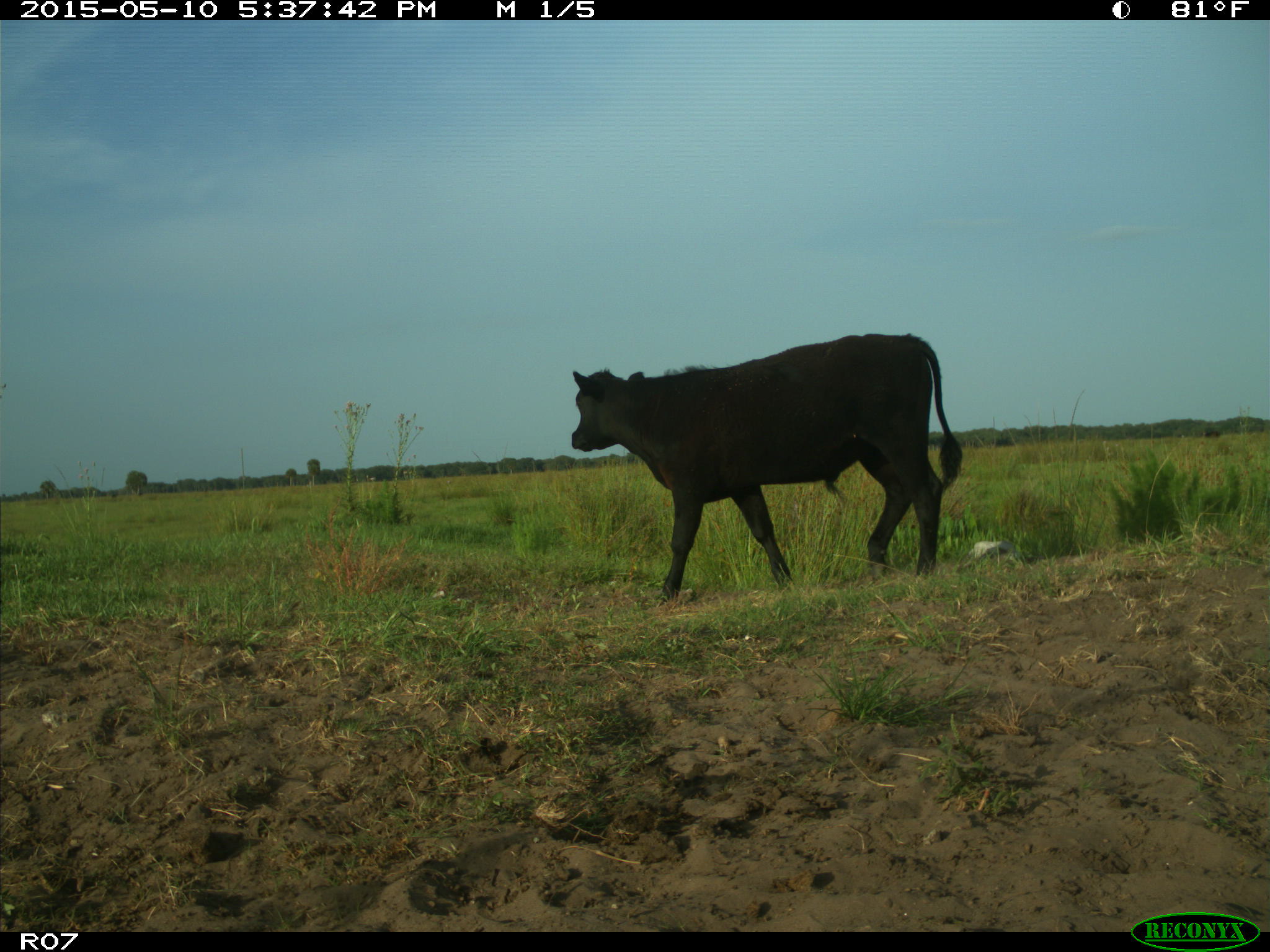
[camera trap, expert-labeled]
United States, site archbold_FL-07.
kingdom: Animalia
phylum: Chordata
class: Mammalia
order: Artiodactyla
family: Bovidae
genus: Bos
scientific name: Bos taurus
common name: domestic cow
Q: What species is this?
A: Bos taurus (domestic cow).